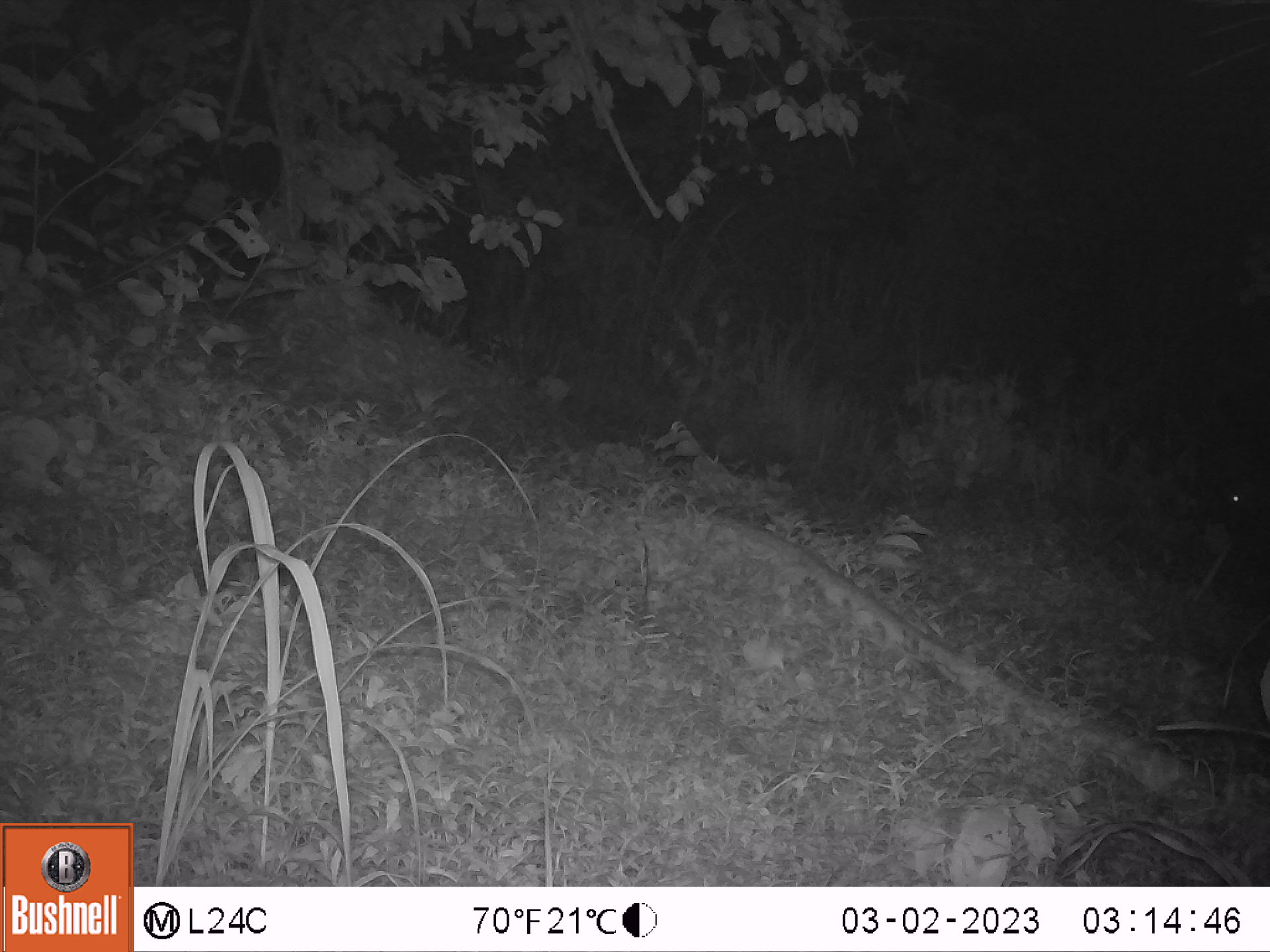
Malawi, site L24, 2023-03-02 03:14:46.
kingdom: Animalia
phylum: Chordata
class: Mammalia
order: Artiodactyla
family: Bovidae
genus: Syncerus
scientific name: Syncerus caffer caffer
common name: cape buffalo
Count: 1.